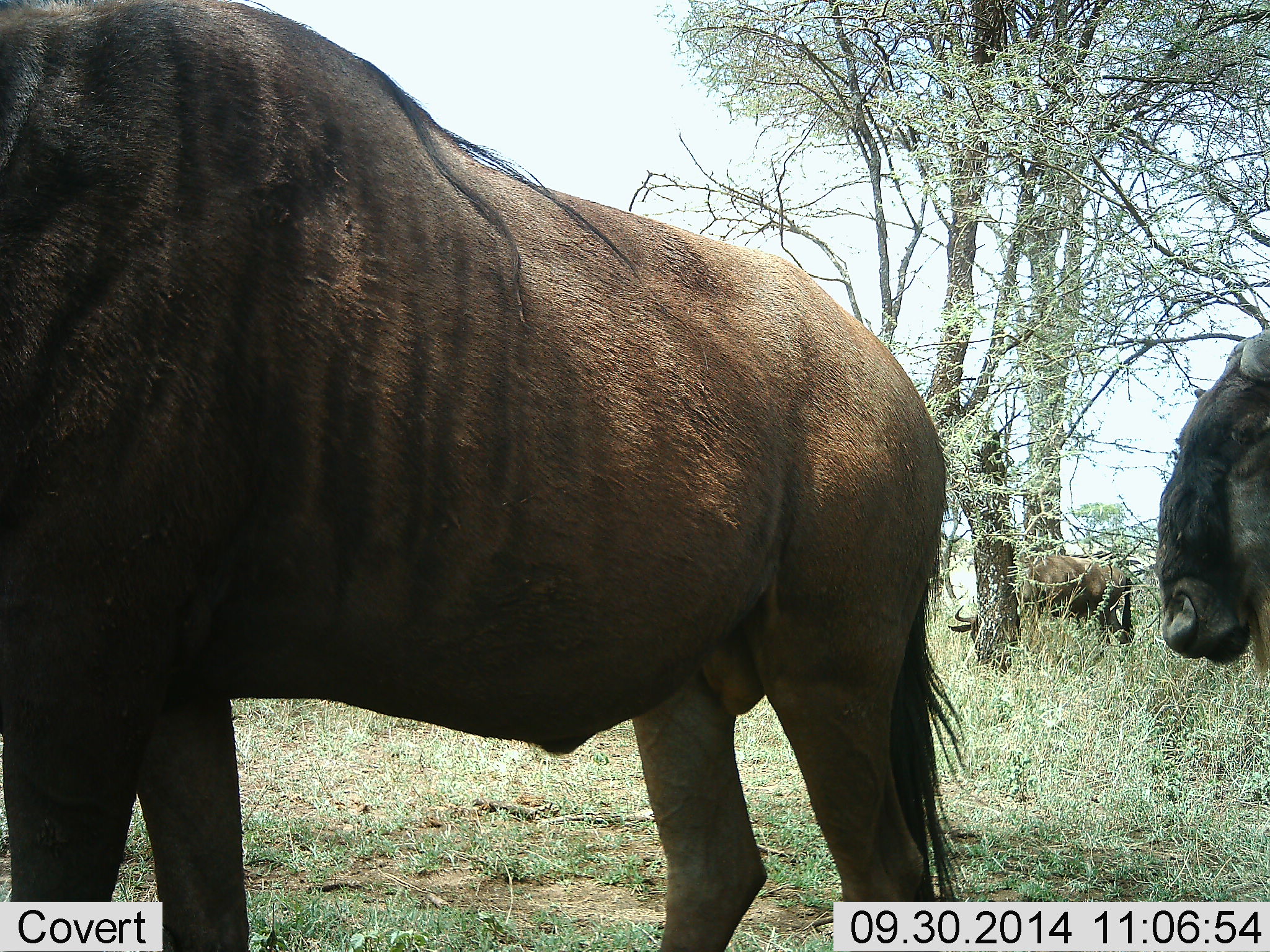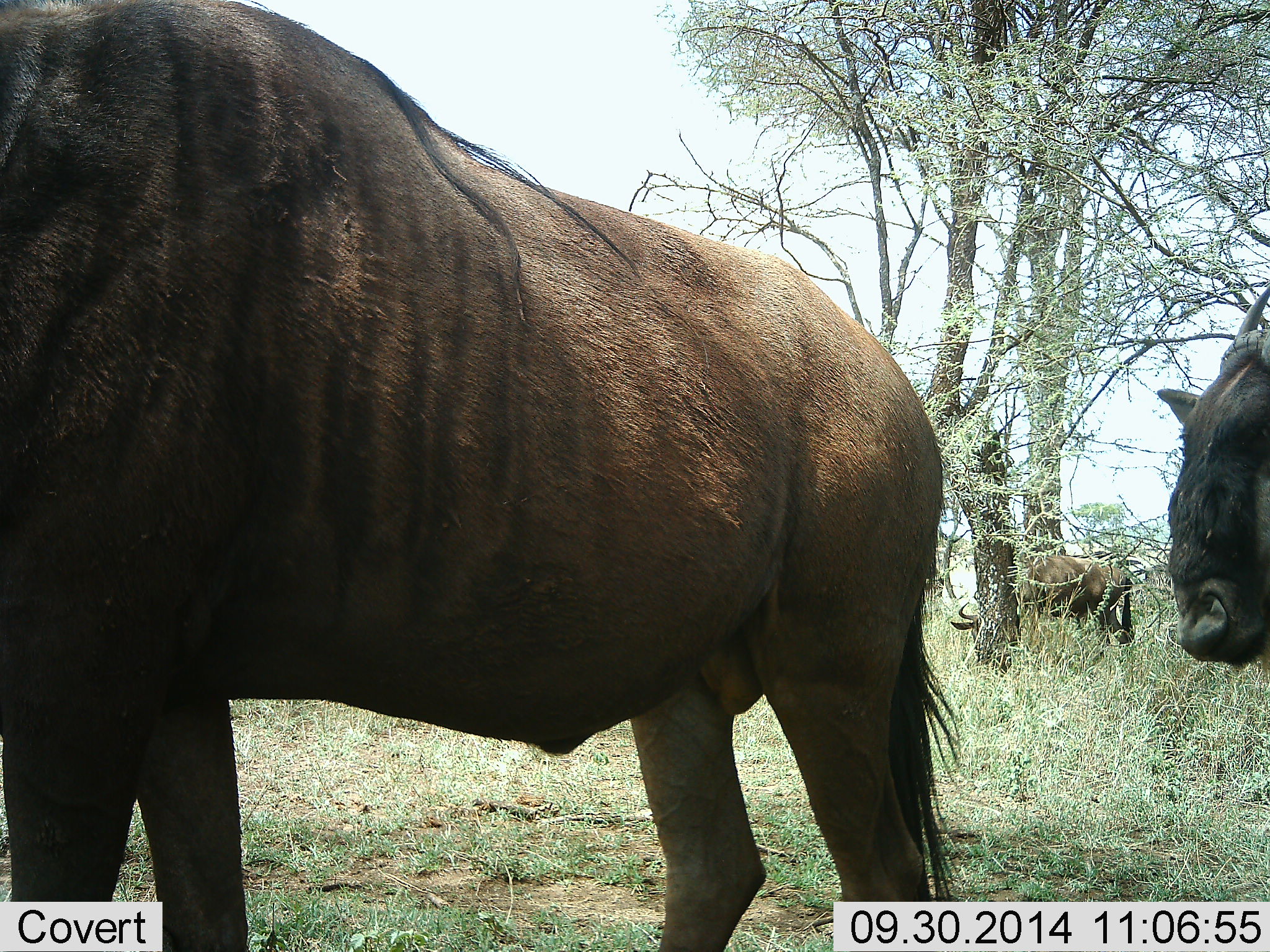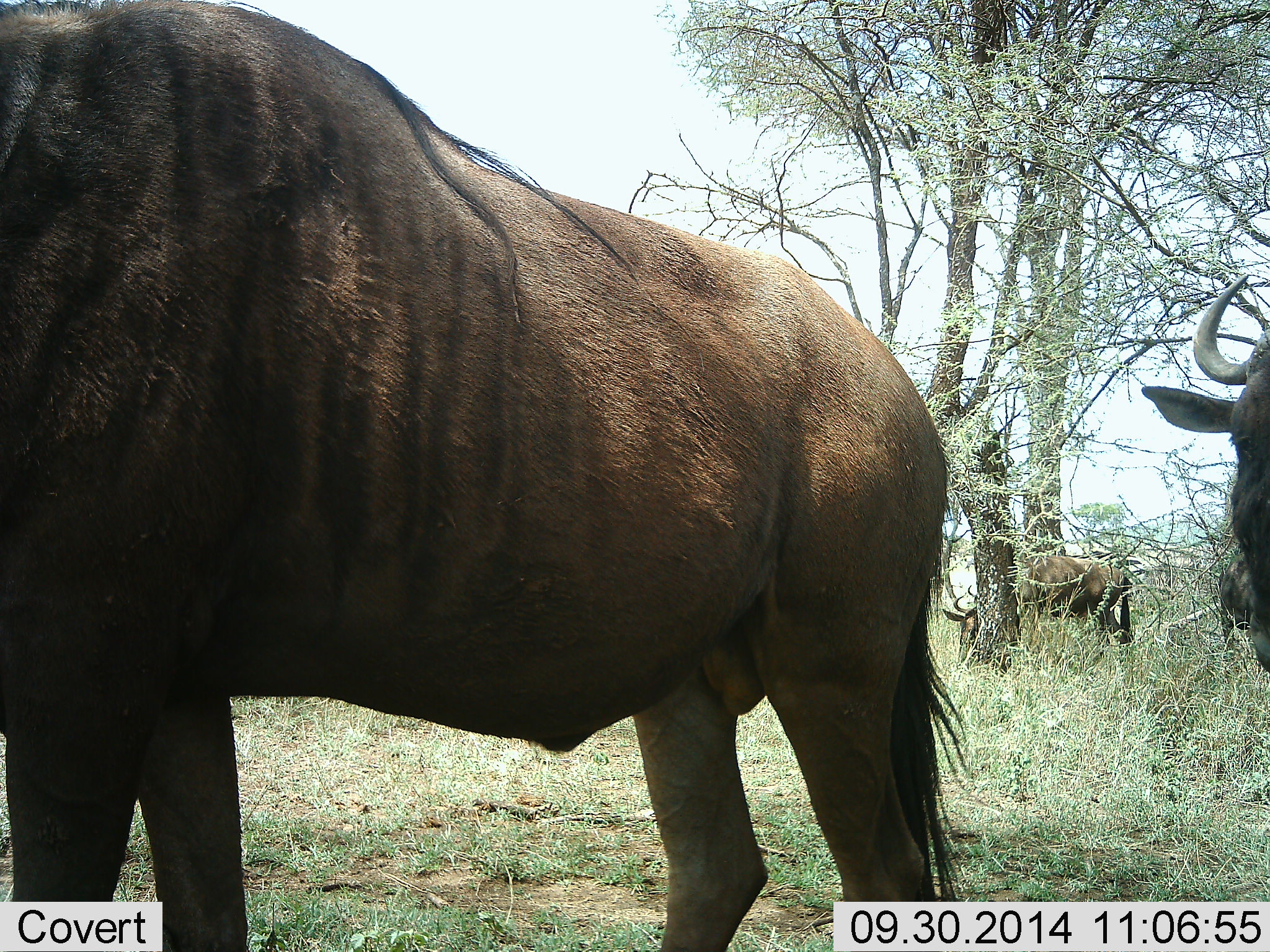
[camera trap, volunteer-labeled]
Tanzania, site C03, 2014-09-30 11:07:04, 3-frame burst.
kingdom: Animalia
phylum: Chordata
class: Mammalia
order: Artiodactyla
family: Bovidae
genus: Connochaetes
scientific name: Connochaetes taurinus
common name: blue wildebeest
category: wildebeest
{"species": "wildebeest (blue wildebeest) (Connochaetes taurinus)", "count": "3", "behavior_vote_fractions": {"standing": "70%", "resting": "0%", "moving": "30%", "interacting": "0%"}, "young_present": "0%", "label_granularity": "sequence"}